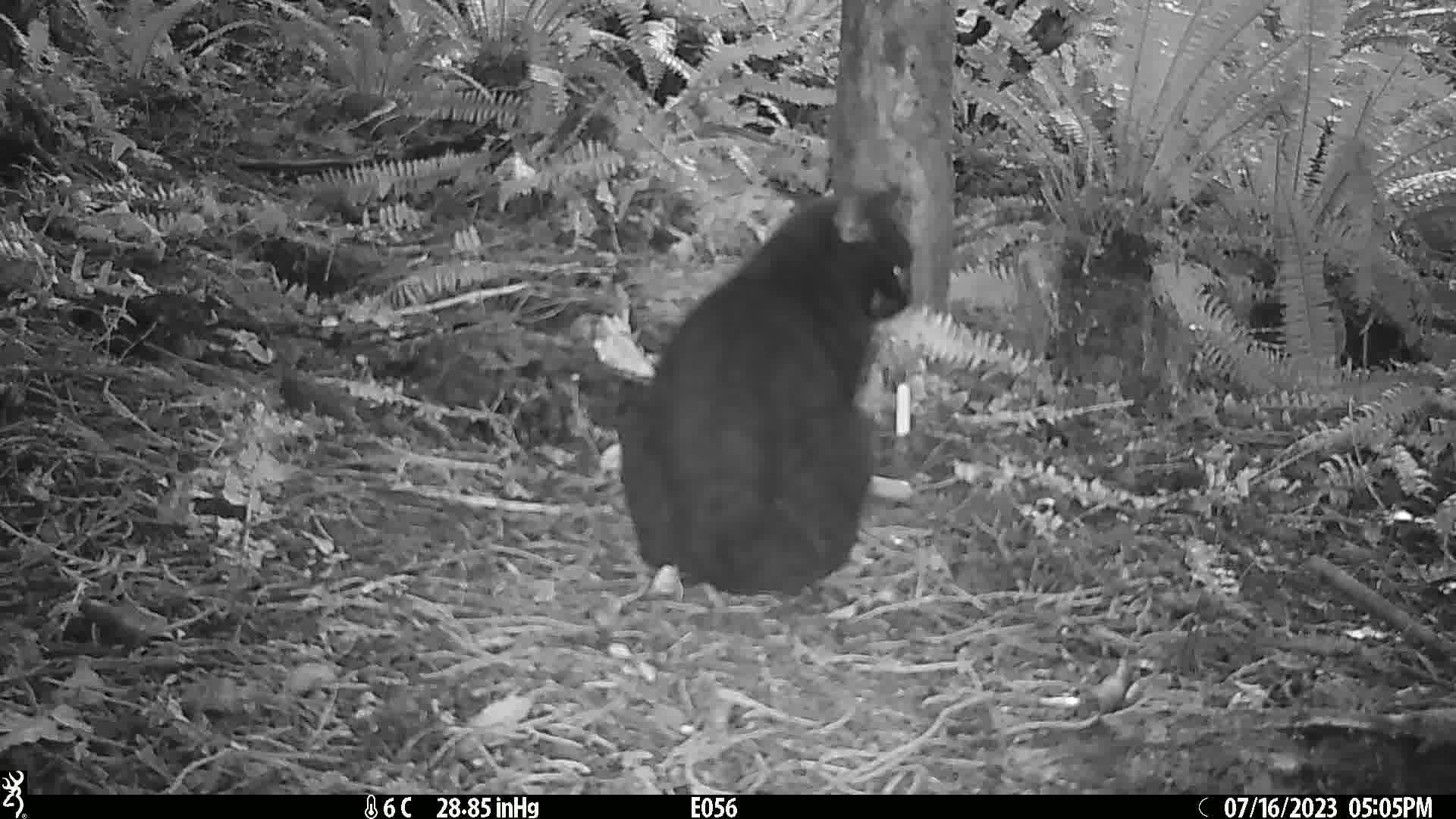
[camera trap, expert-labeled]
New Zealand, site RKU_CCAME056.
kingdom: Animalia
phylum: Chordata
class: Mammalia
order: Carnivora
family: Felidae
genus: Felis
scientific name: Felis catus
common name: domestic cat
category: cat